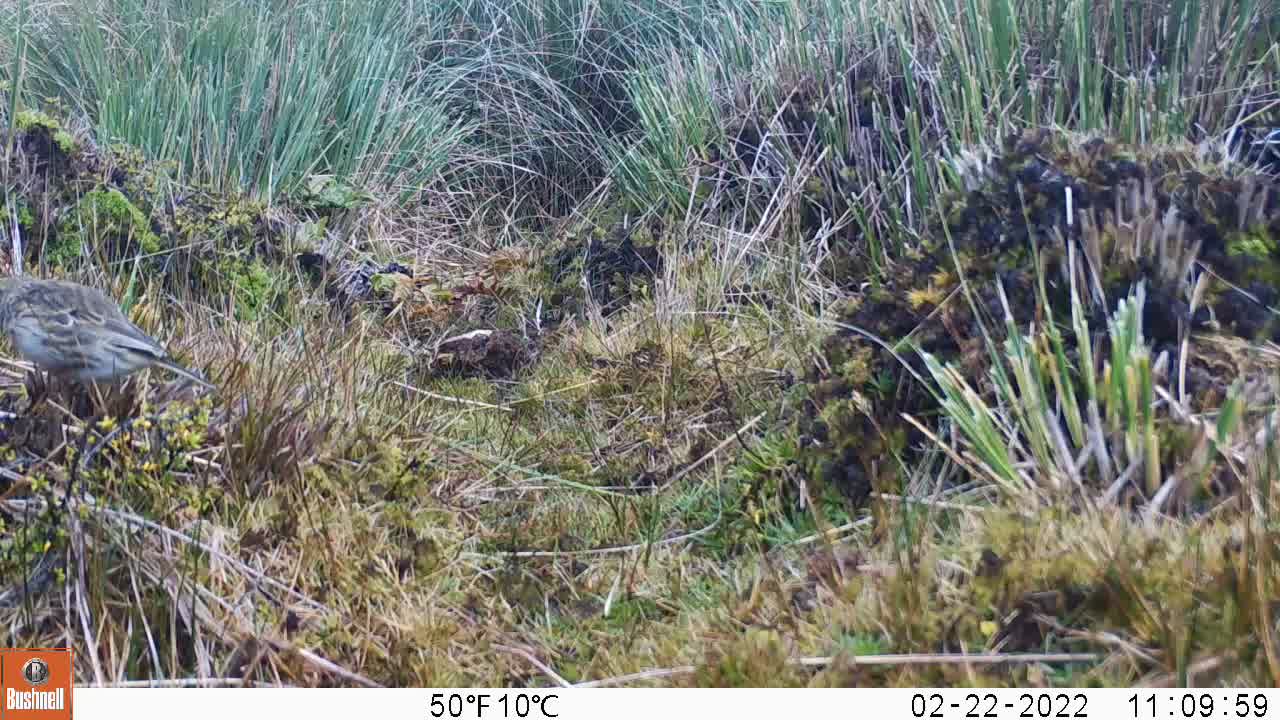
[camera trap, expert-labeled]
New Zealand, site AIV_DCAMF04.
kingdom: Animalia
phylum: Chordata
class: Aves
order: Passeriformes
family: Motacillidae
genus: Anthus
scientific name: Anthus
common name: pipit